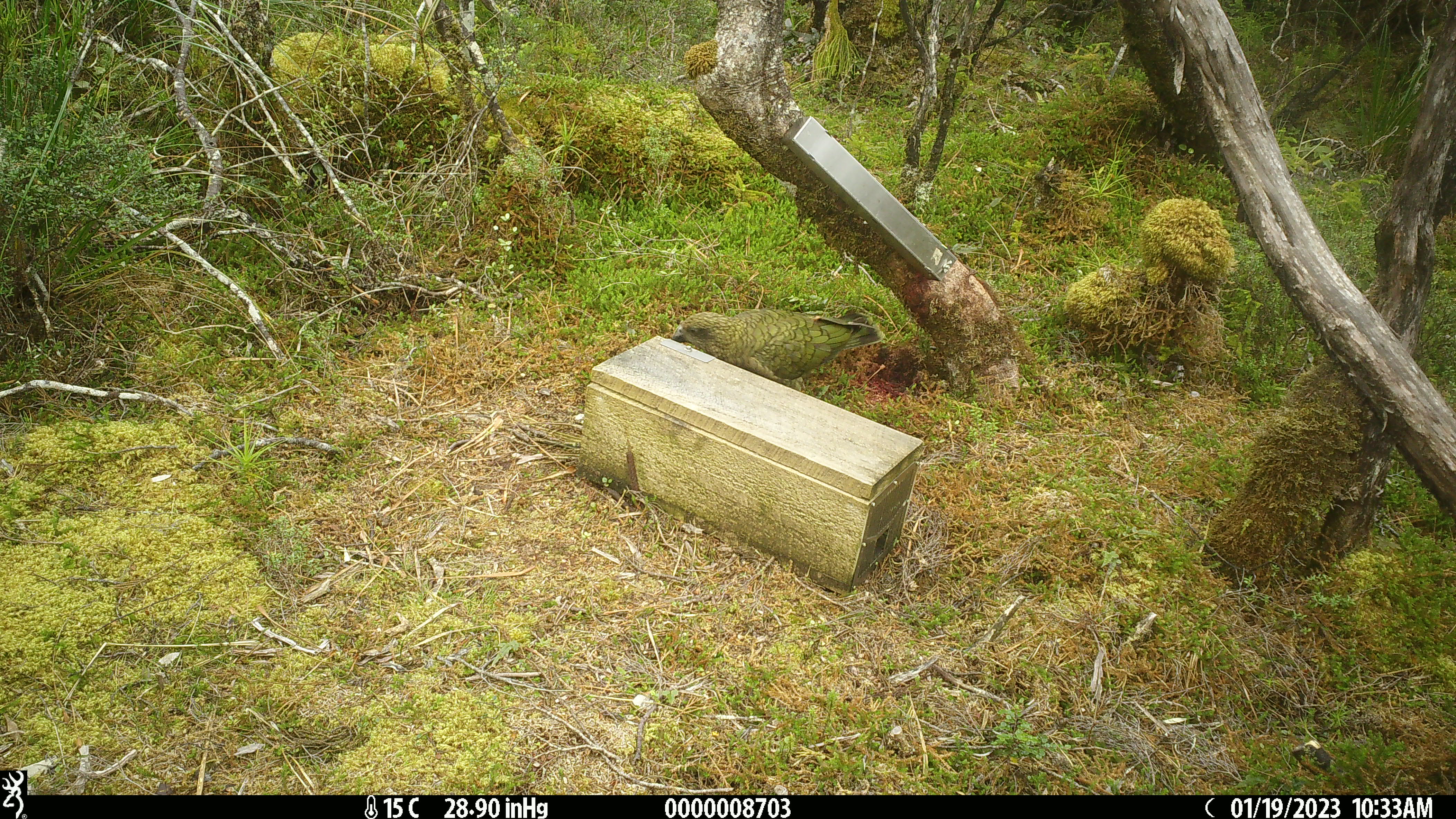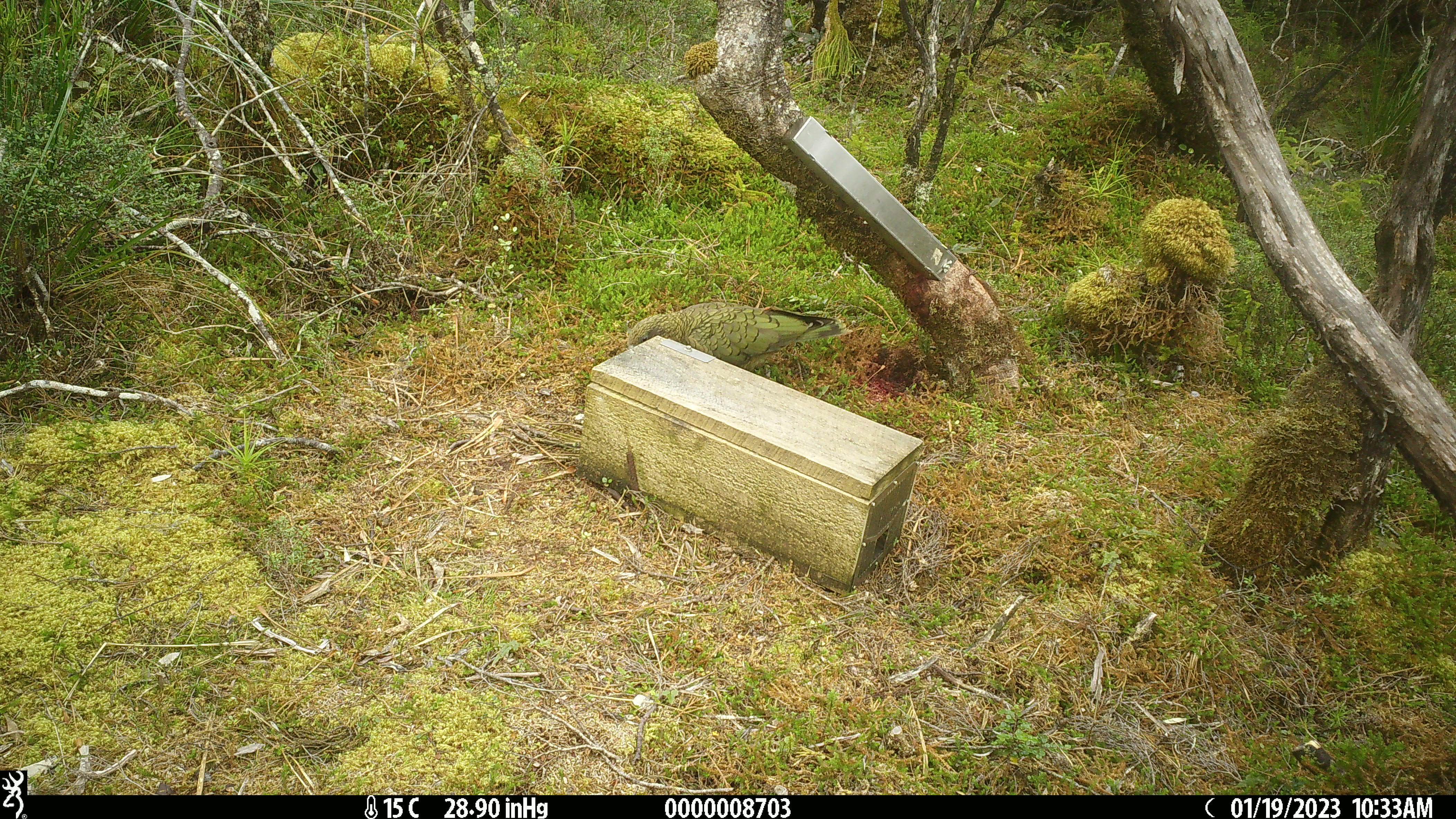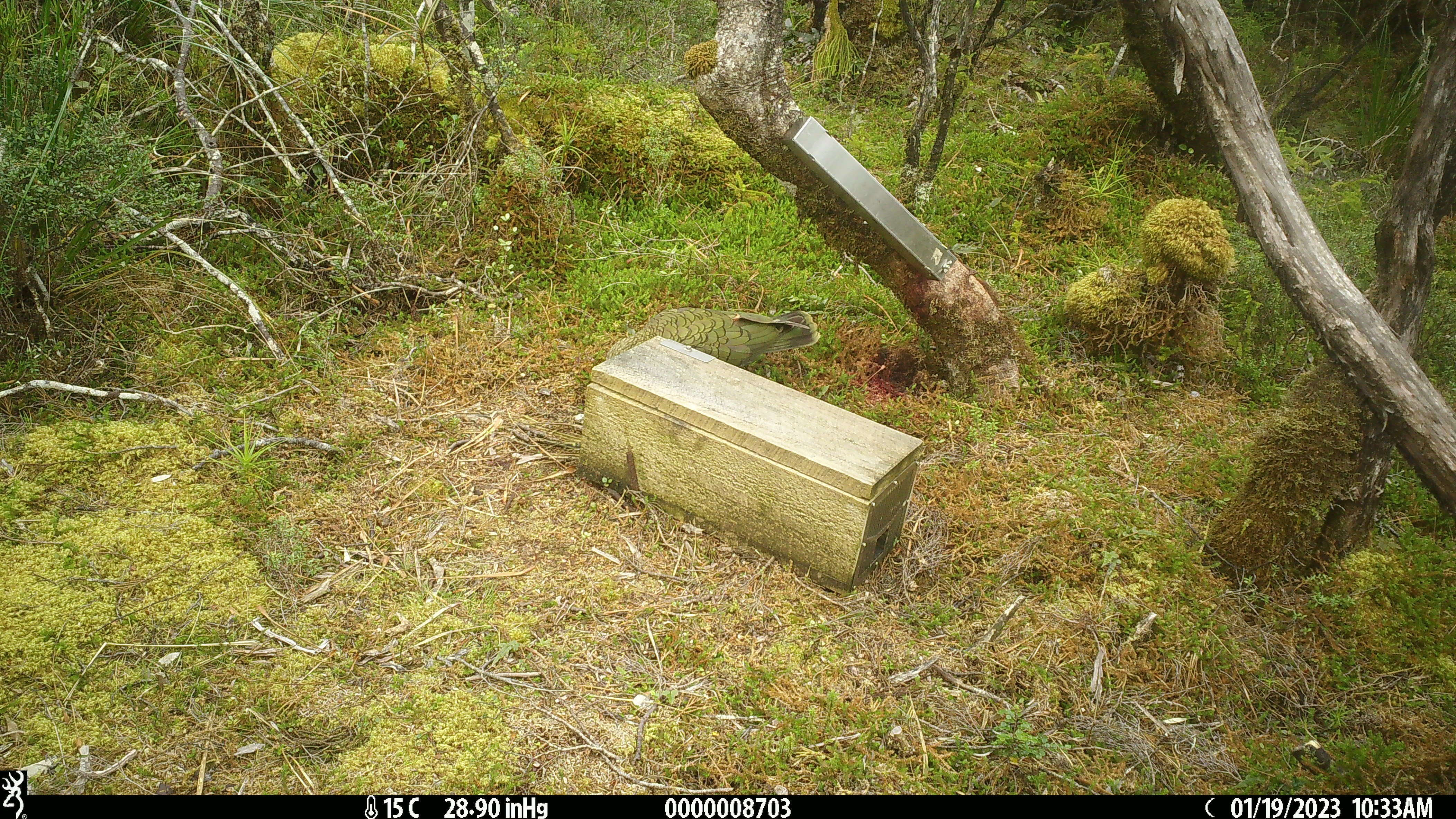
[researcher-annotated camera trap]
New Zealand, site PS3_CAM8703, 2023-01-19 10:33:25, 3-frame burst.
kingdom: Animalia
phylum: Chordata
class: Aves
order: Psittaciformes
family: Strigopidae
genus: Nestor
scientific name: Nestor notabilis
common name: kea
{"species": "kea (Nestor notabilis)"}